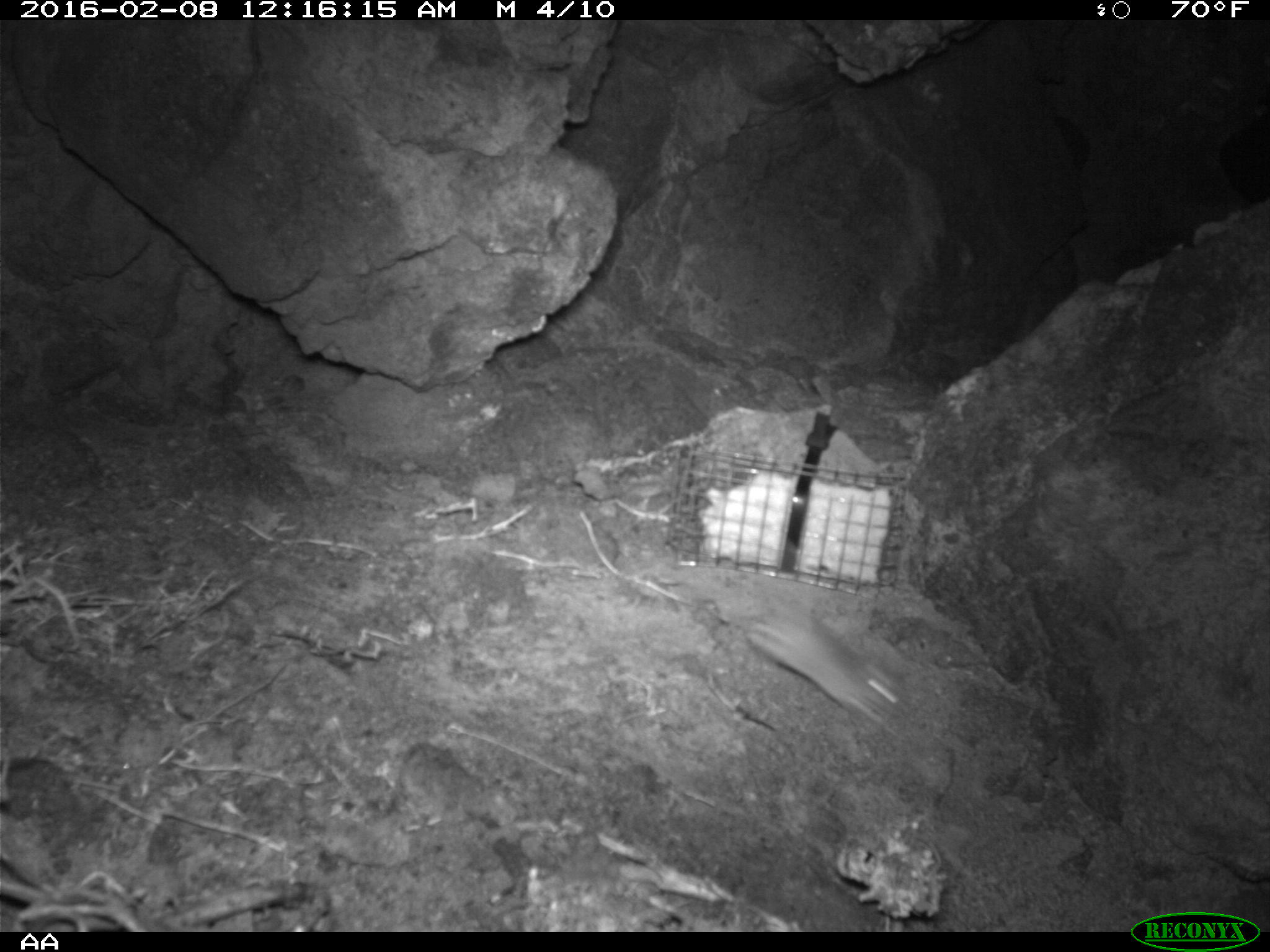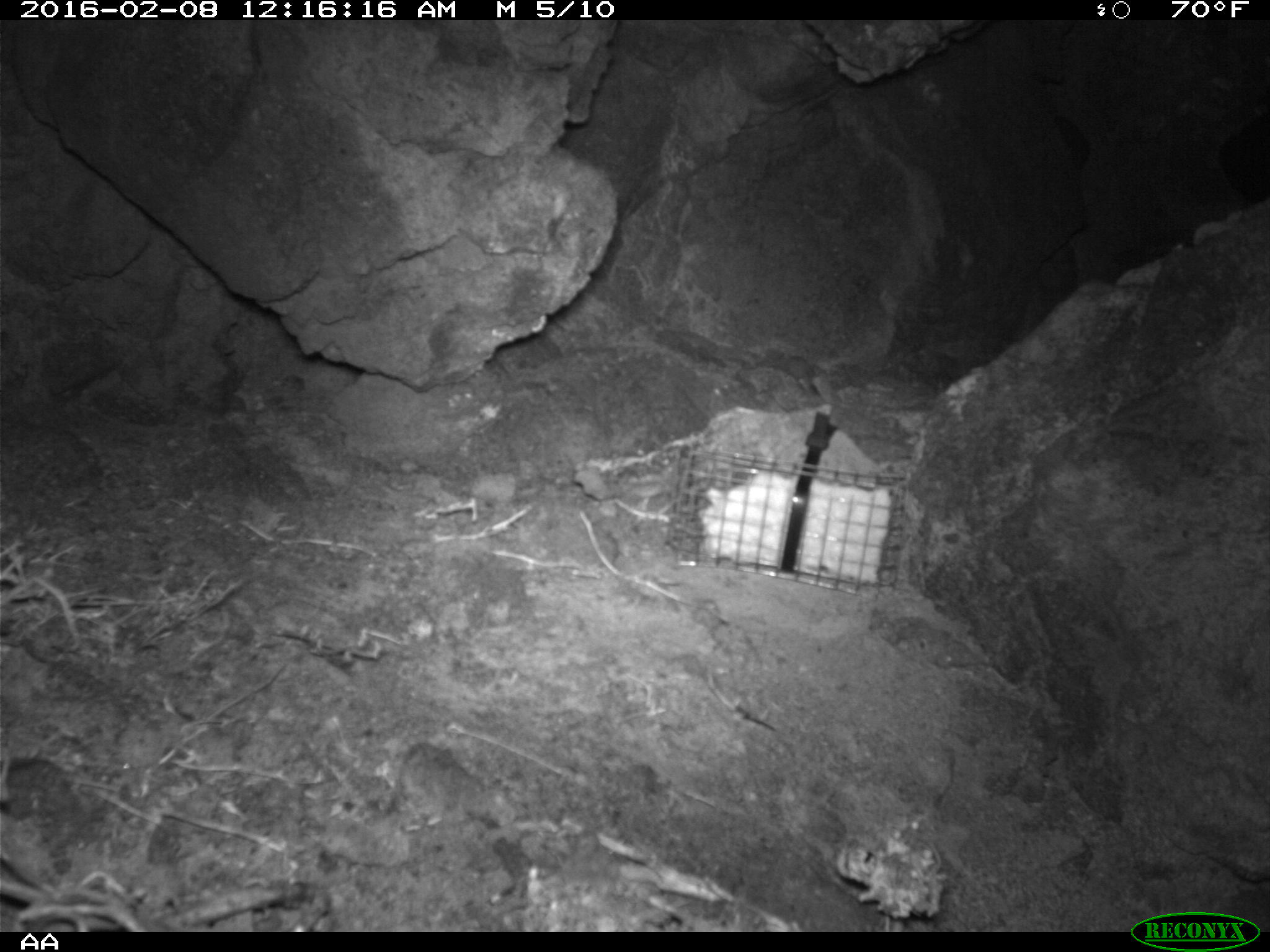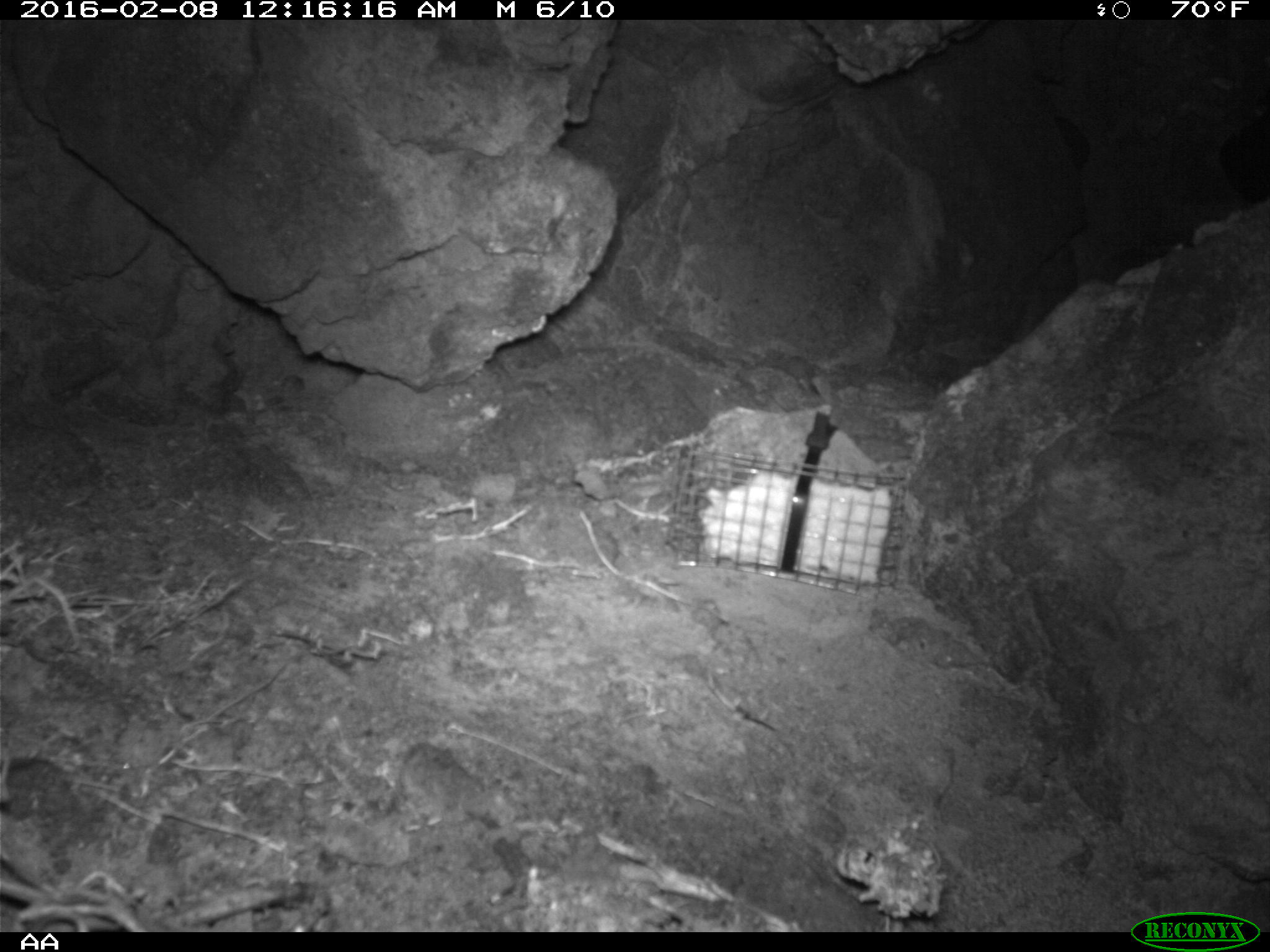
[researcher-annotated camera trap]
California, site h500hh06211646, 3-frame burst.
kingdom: Animalia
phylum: Chordata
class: Mammalia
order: Rodentia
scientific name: Rodentia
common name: rodent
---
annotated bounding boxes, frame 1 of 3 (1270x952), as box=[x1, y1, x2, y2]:
rodent: box=[716, 596, 905, 726]